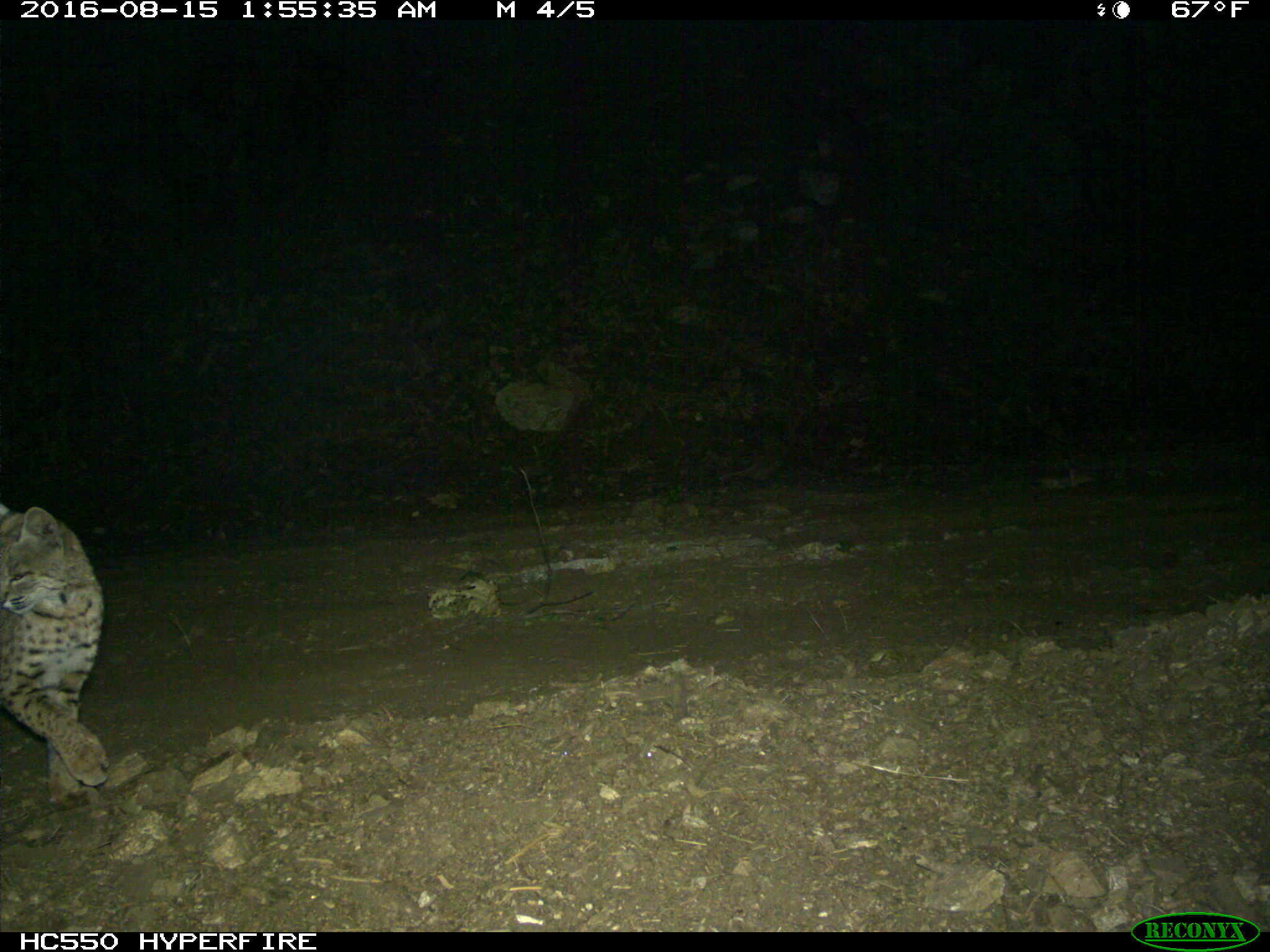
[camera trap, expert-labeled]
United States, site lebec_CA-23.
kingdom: Animalia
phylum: Chordata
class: Mammalia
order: Carnivora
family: Felidae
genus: Lynx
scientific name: Lynx rufus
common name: bobcat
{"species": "Lynx rufus (bobcat)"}